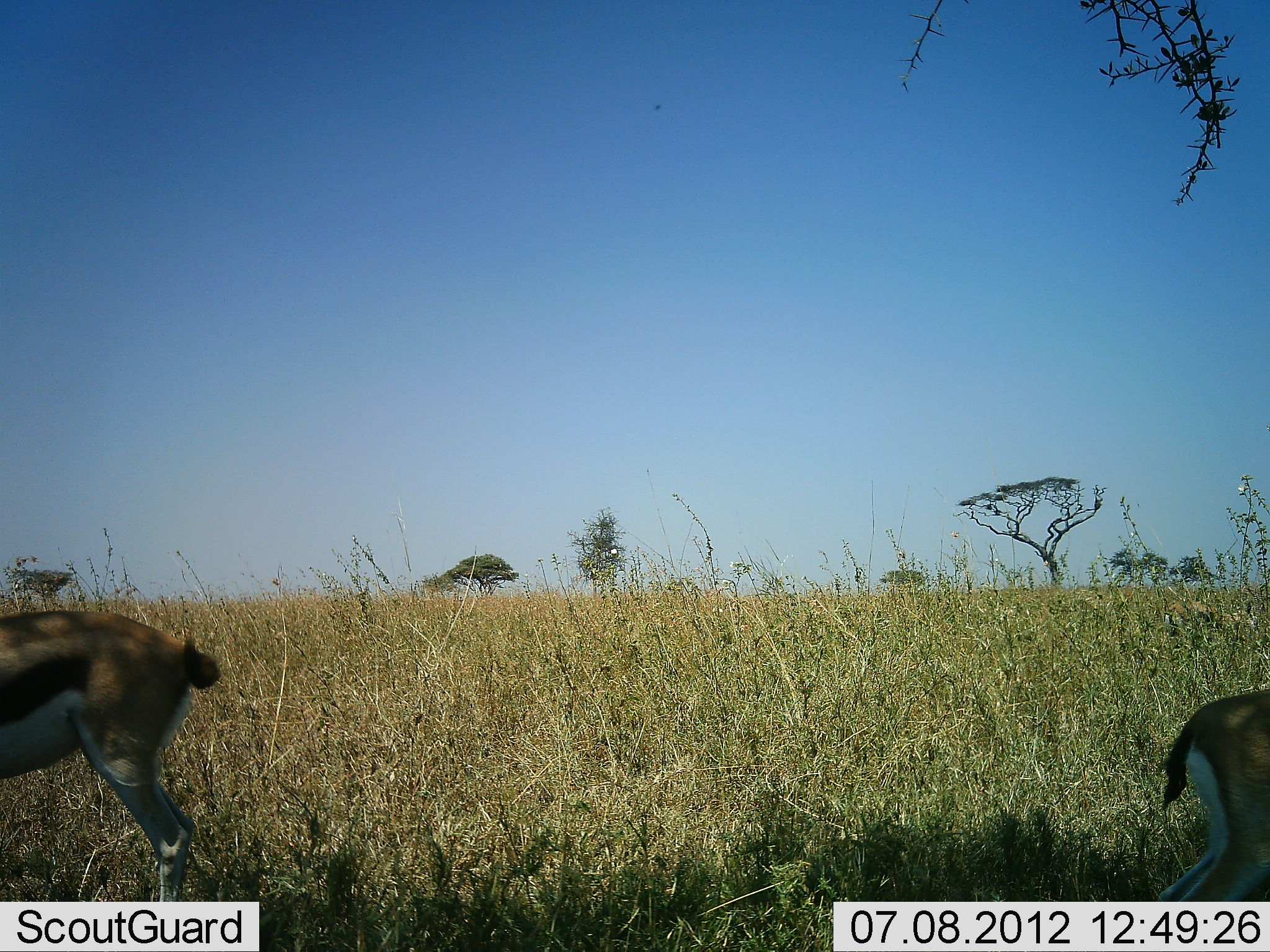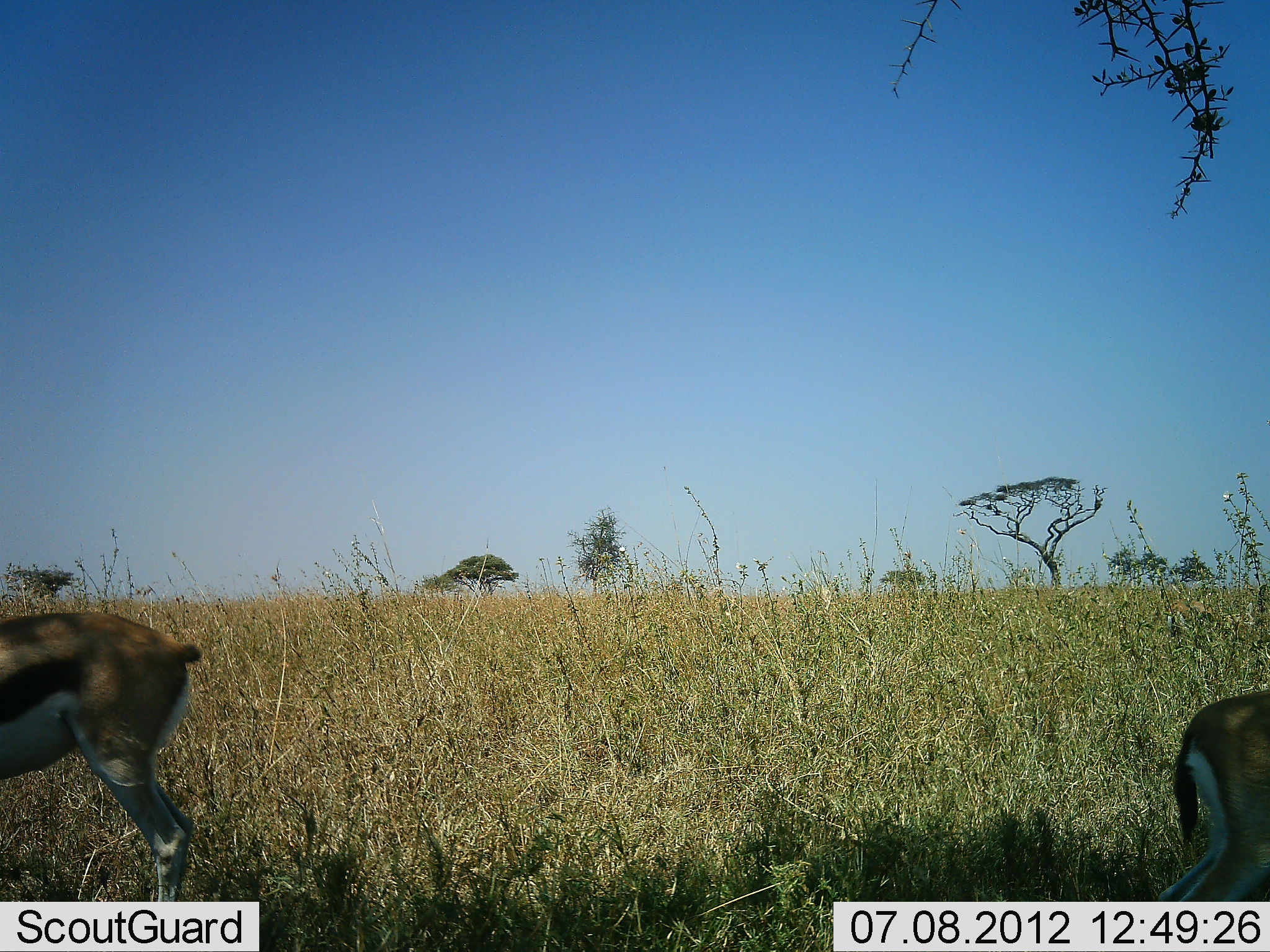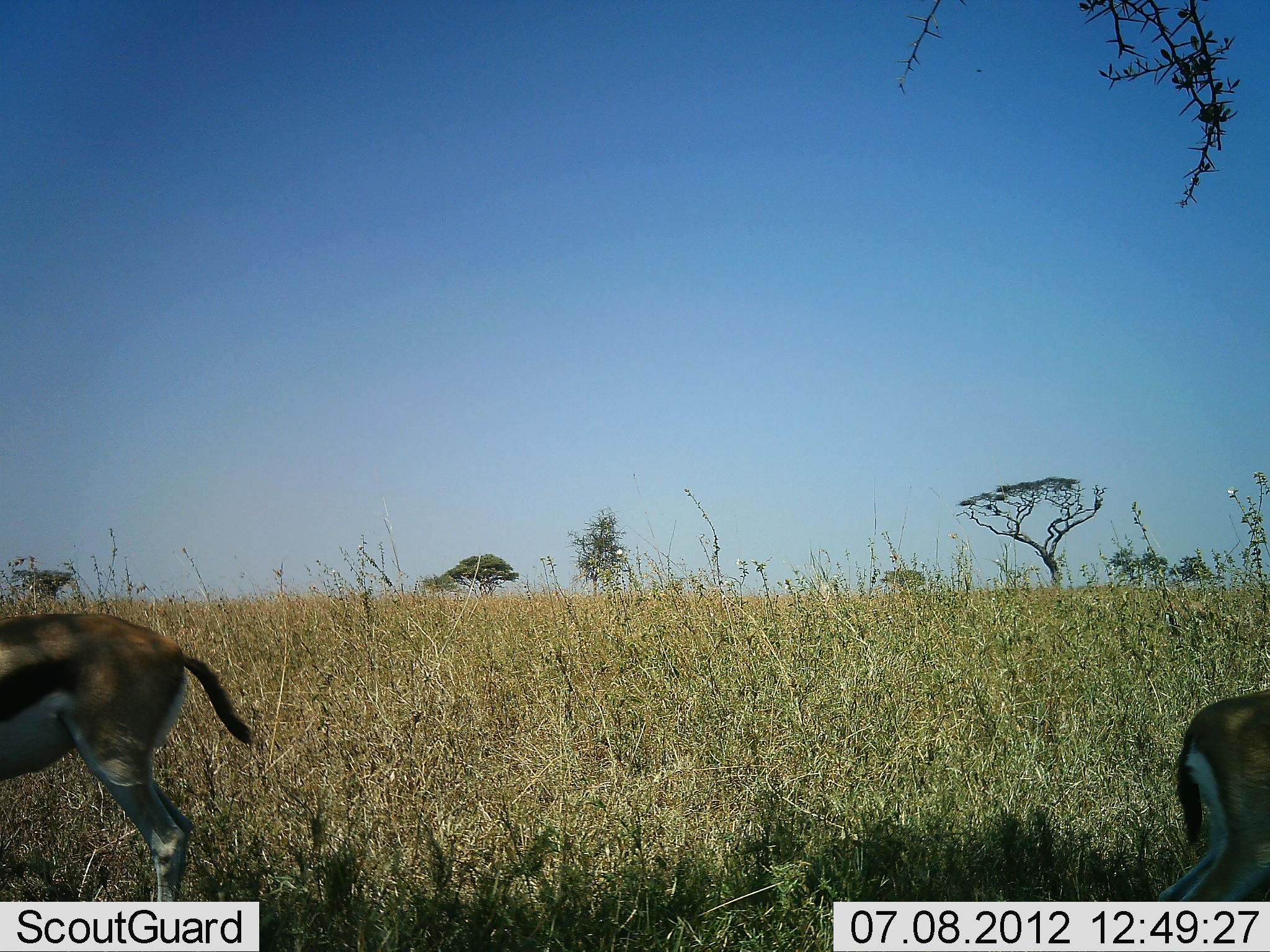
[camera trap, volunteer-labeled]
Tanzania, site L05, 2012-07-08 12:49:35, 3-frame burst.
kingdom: Animalia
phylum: Chordata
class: Mammalia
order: Artiodactyla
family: Bovidae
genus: Eudorcas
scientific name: Eudorcas thomsonii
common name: thomson's gazelle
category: gazellethomsons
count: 2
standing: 80%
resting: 0%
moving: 0%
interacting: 0%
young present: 30%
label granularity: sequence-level